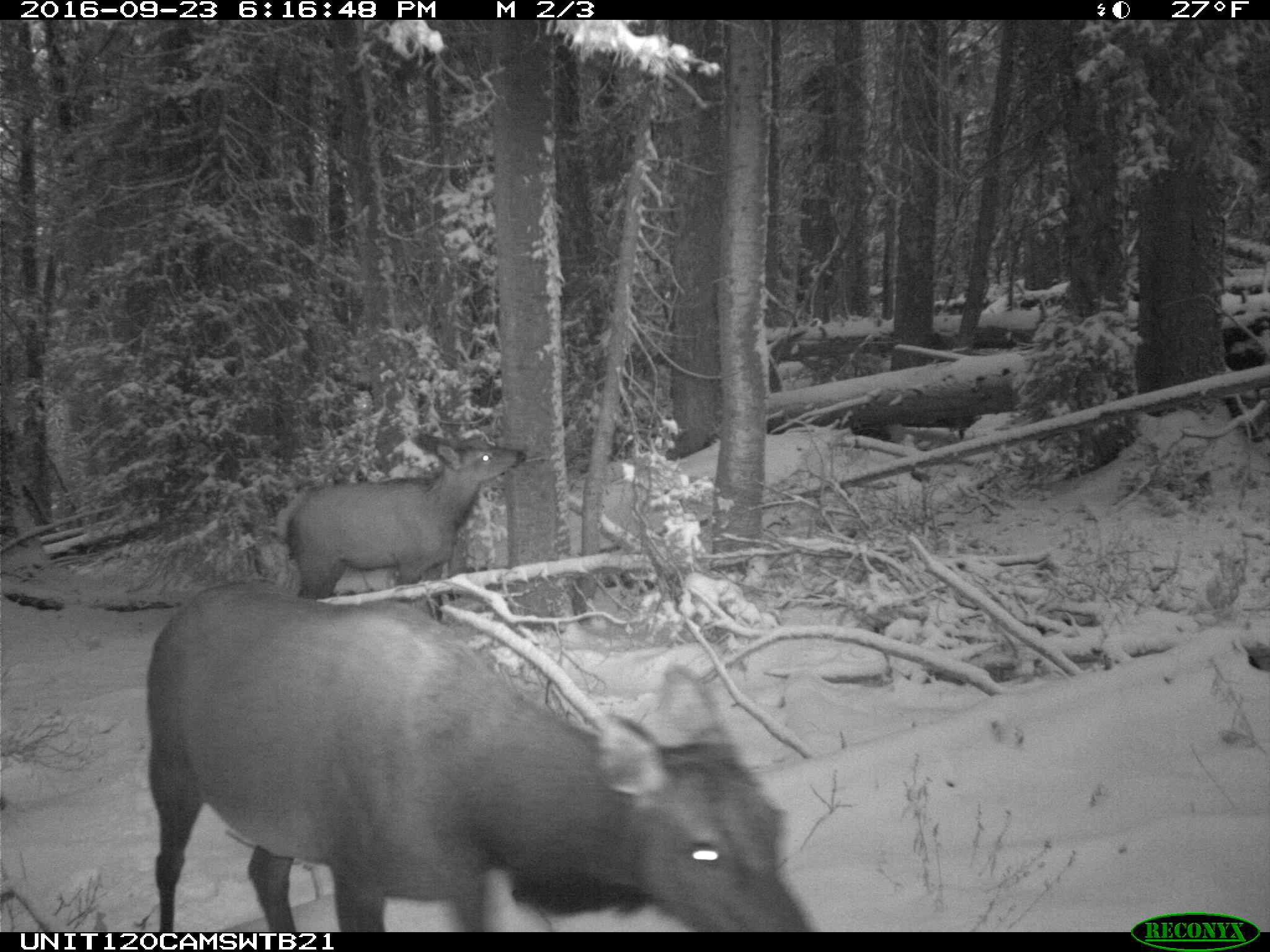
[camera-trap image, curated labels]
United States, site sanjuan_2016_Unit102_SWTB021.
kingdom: Animalia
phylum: Chordata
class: Mammalia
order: Artiodactyla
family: Cervidae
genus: Cervus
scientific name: Cervus elaphus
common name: red deer